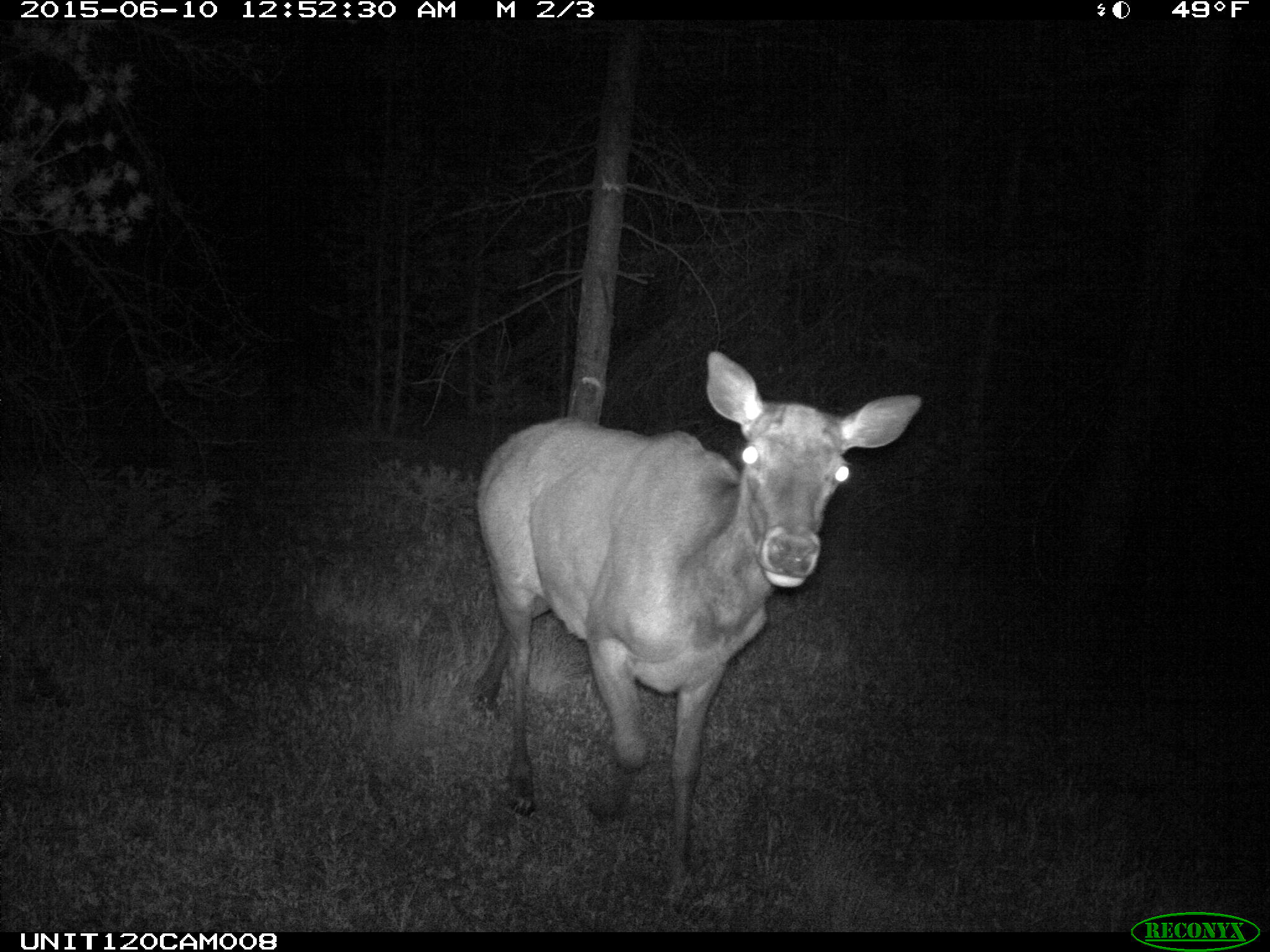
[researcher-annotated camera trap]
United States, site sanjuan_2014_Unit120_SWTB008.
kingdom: Animalia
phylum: Chordata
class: Mammalia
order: Artiodactyla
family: Cervidae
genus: Cervus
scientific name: Cervus elaphus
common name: red deer